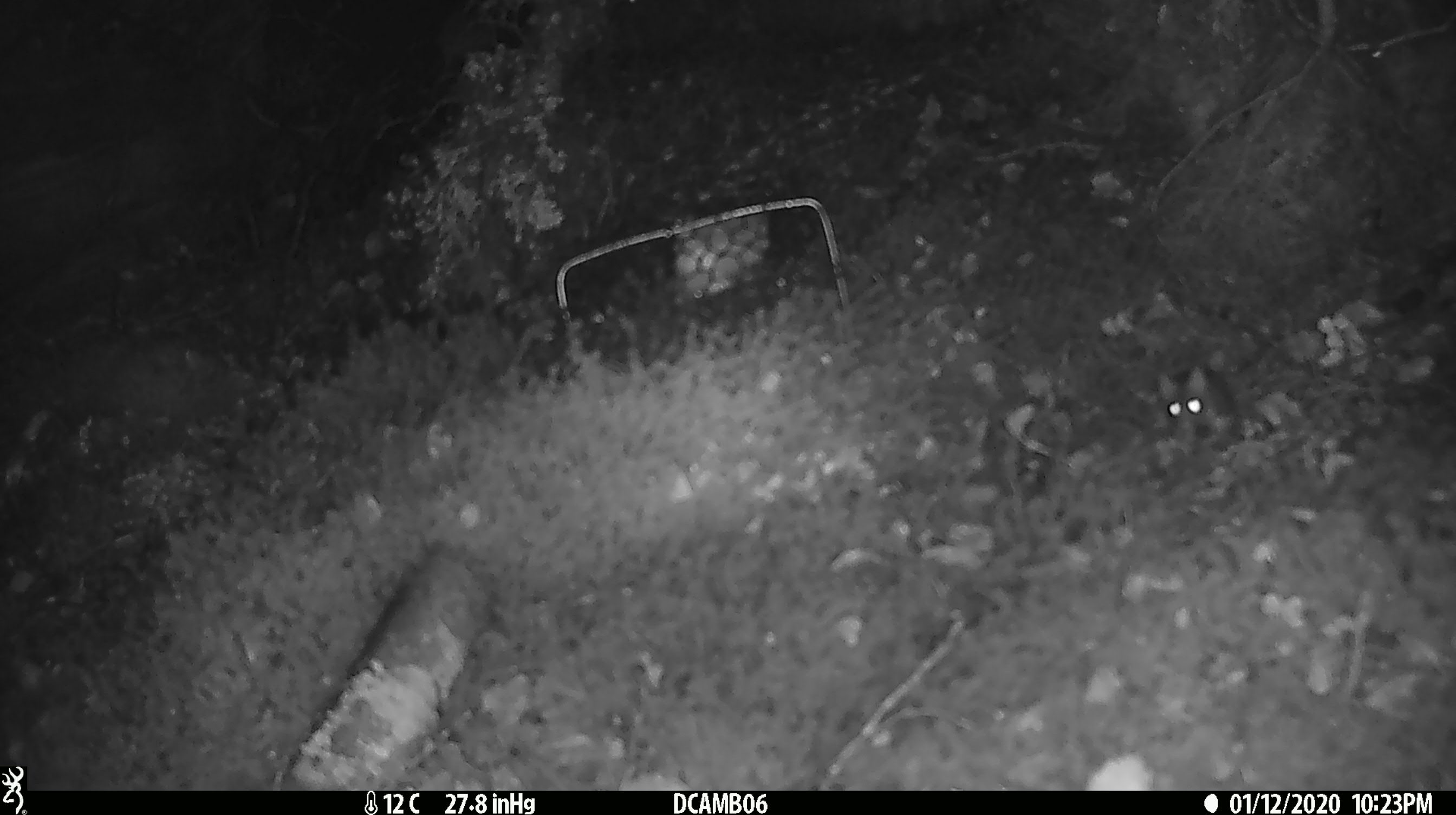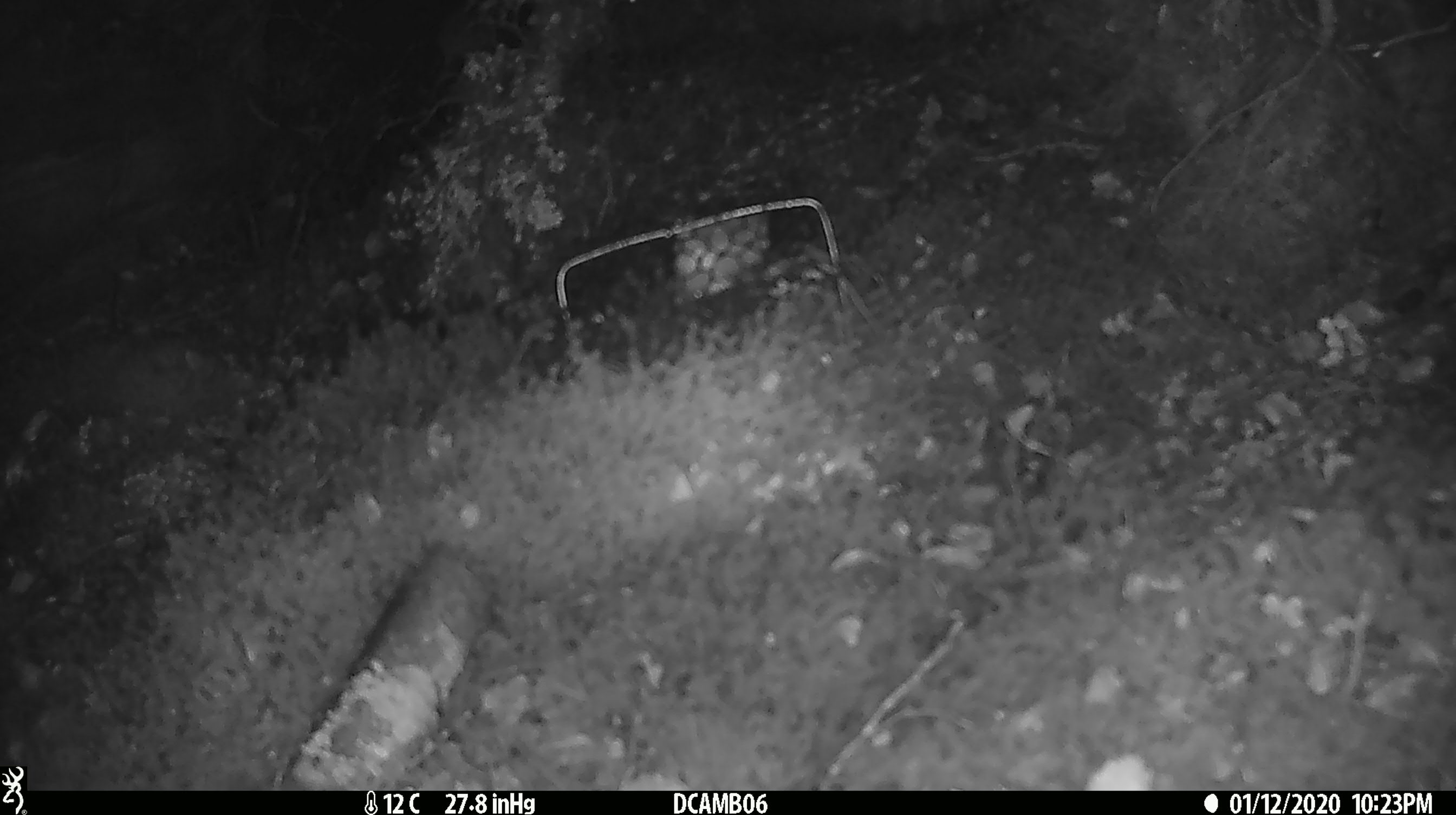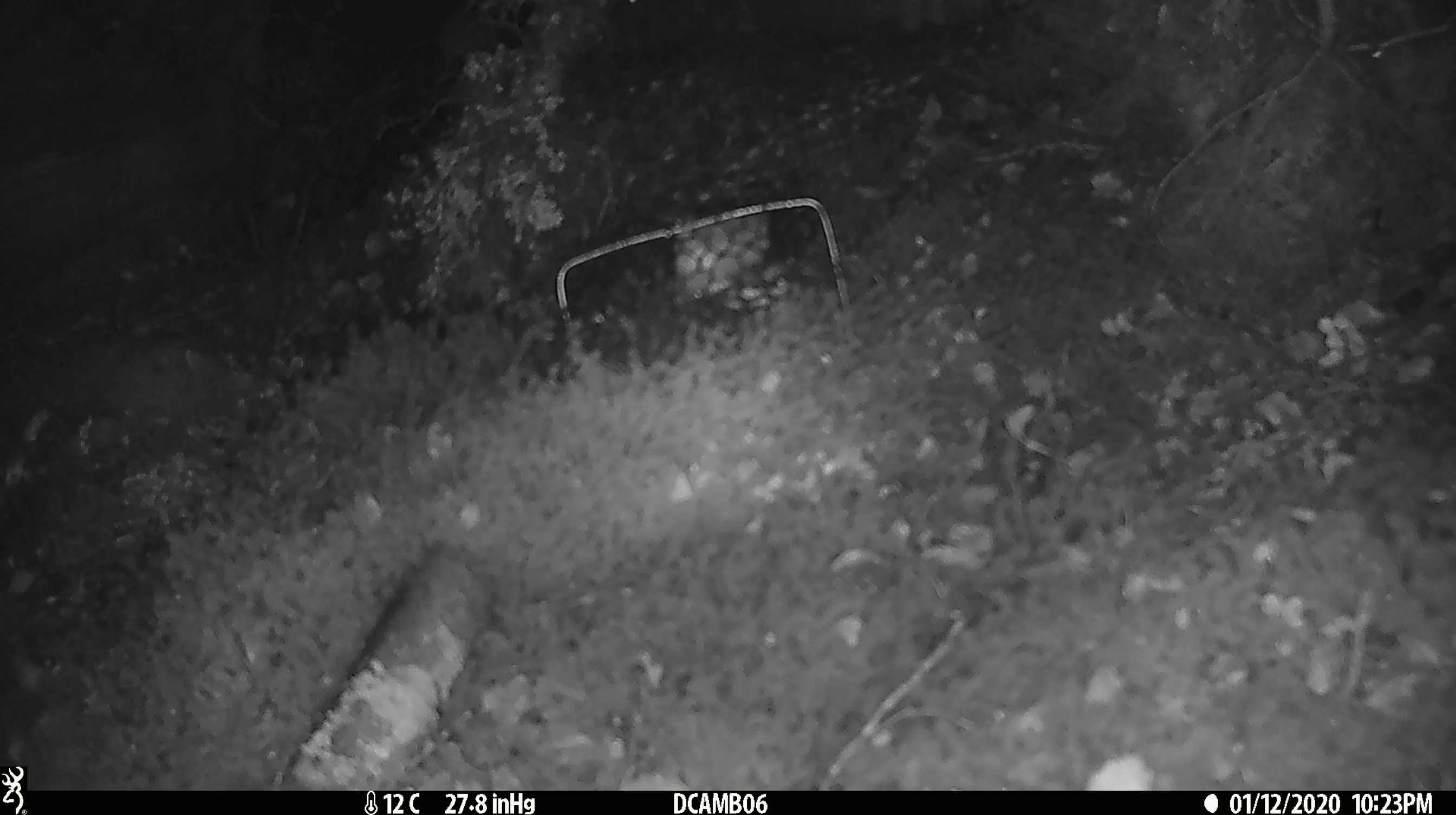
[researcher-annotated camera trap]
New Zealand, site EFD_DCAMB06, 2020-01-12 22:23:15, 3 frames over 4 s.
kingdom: Animalia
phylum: Chordata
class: Mammalia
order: Rodentia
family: Muridae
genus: Mus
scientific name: Mus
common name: mouse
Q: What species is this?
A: Mouse (Mus).